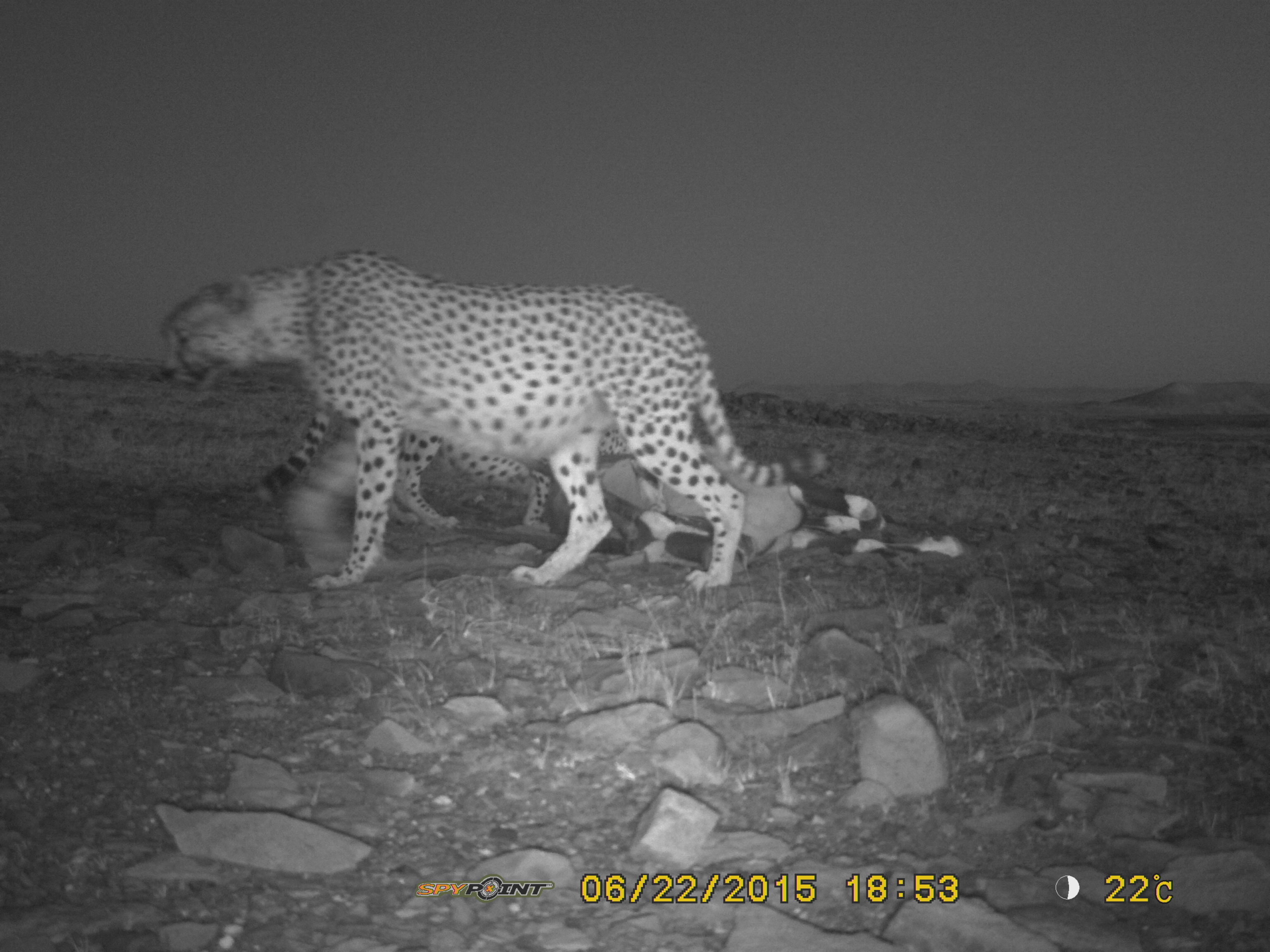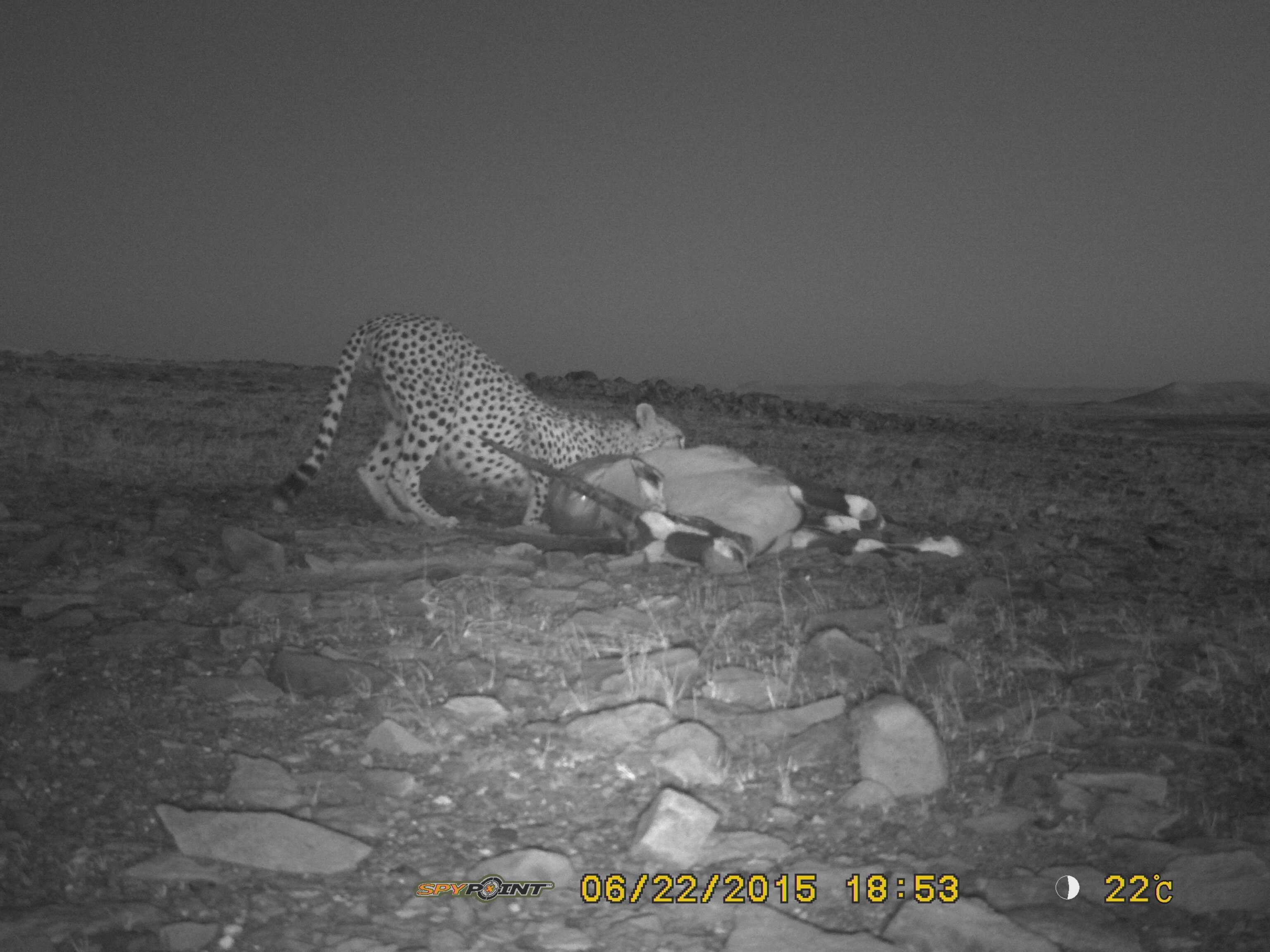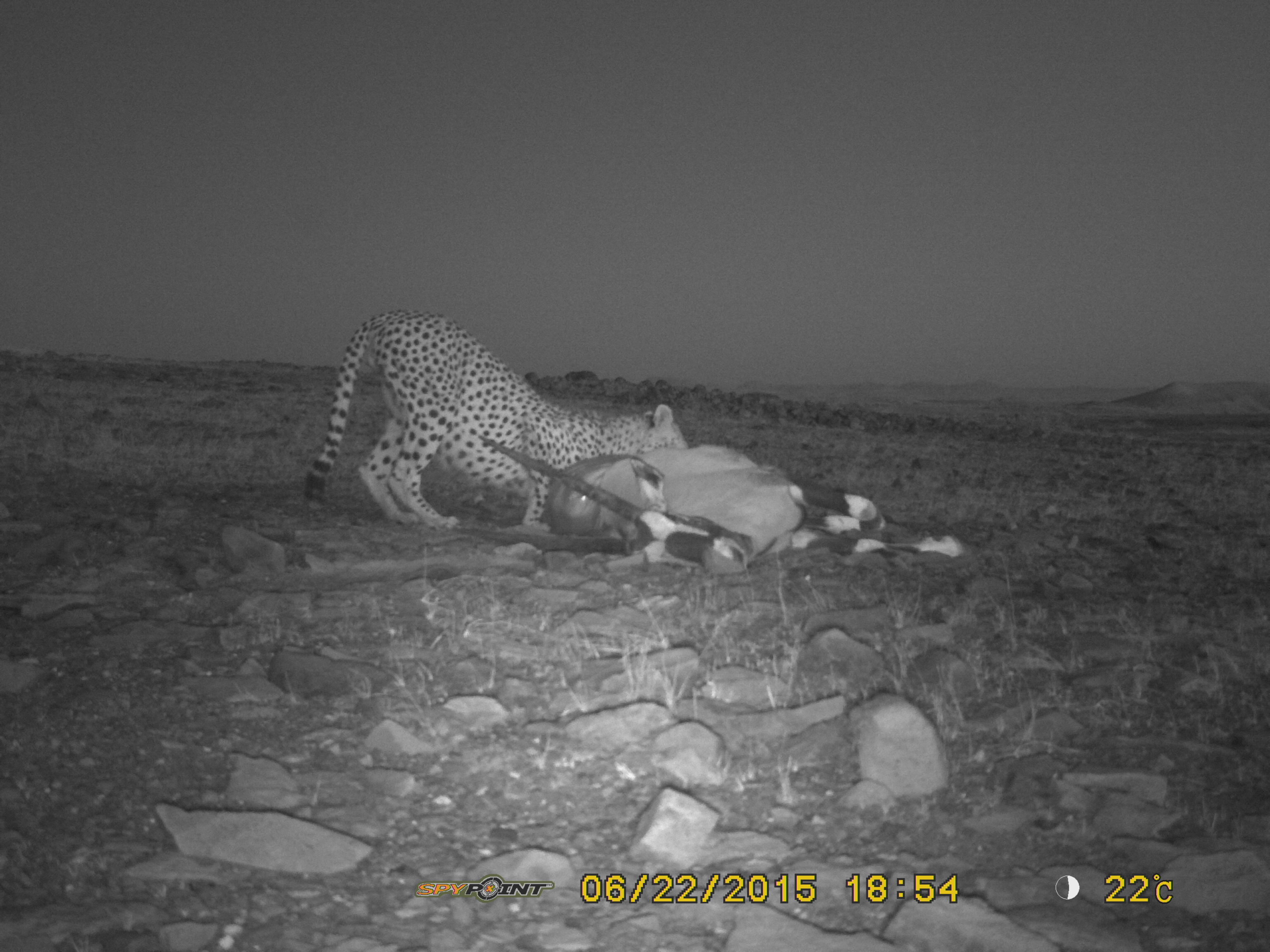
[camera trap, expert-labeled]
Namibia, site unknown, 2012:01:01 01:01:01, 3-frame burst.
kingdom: Animalia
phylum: Chordata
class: Mammalia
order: Carnivora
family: Felidae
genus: Acinonyx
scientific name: Acinonyx jubatus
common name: cheetah